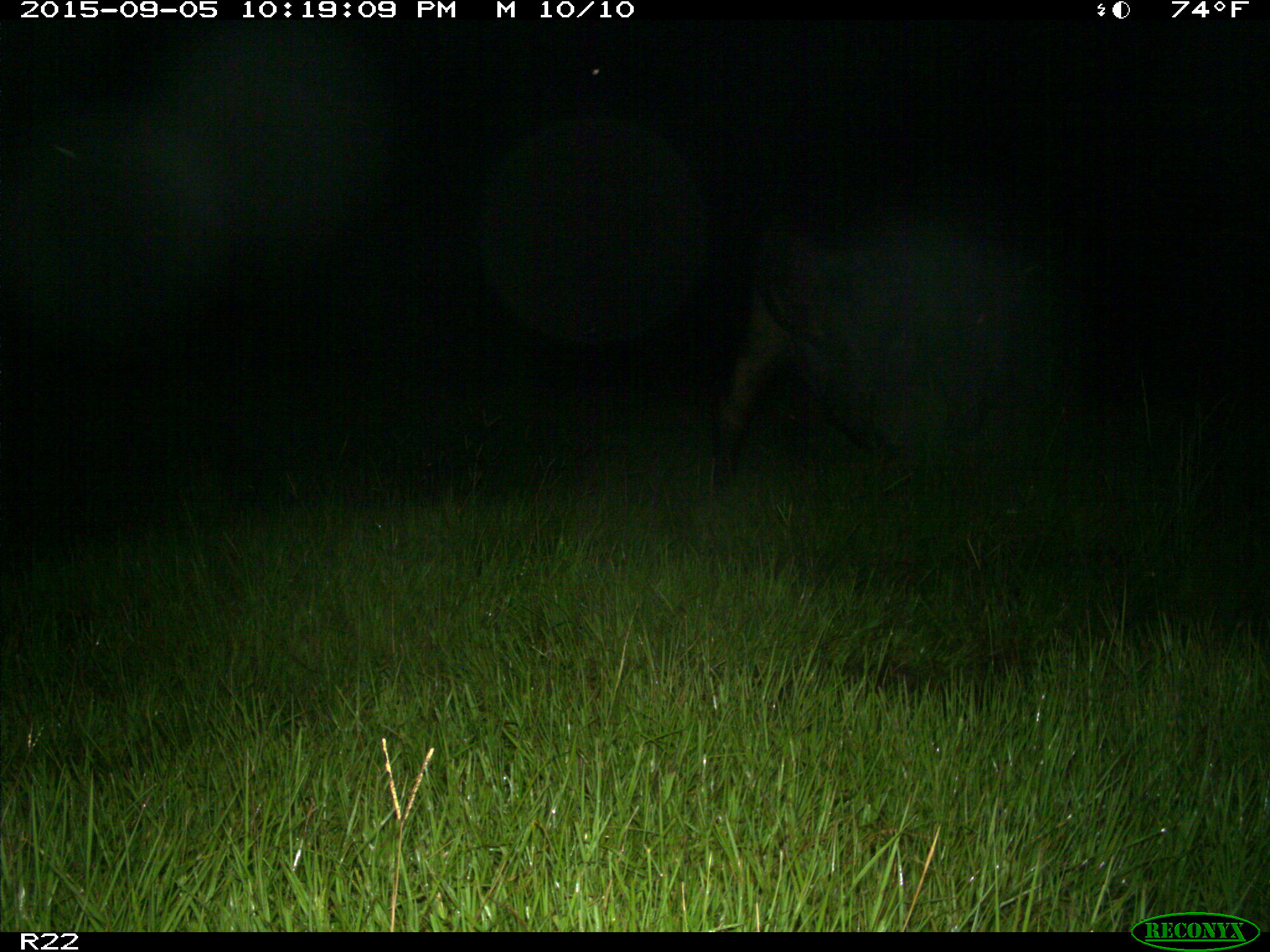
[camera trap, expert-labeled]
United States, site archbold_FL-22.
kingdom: Animalia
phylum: Chordata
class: Mammalia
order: Artiodactyla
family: Bovidae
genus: Bos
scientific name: Bos taurus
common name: domestic cow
Bos taurus (domestic cow).